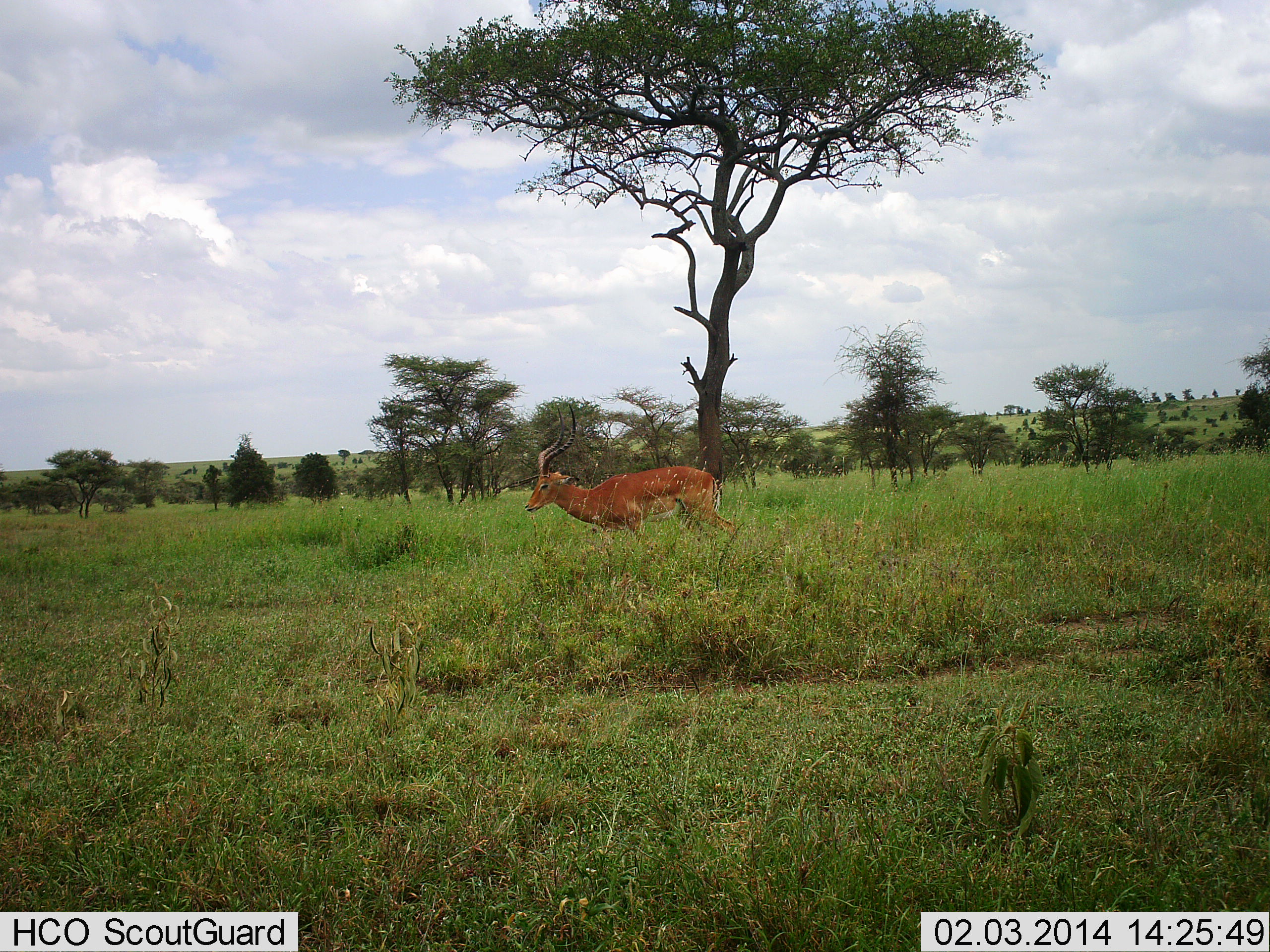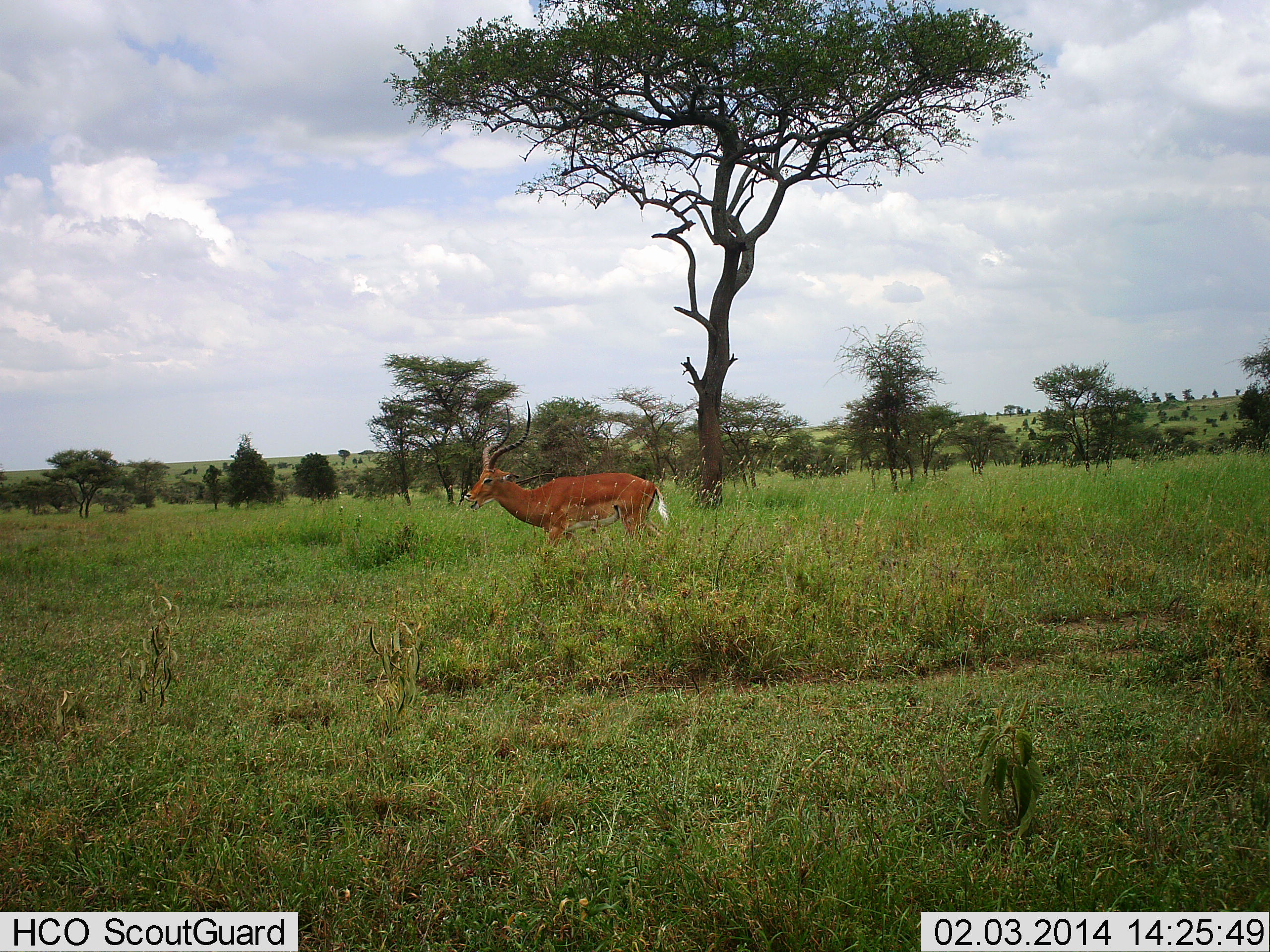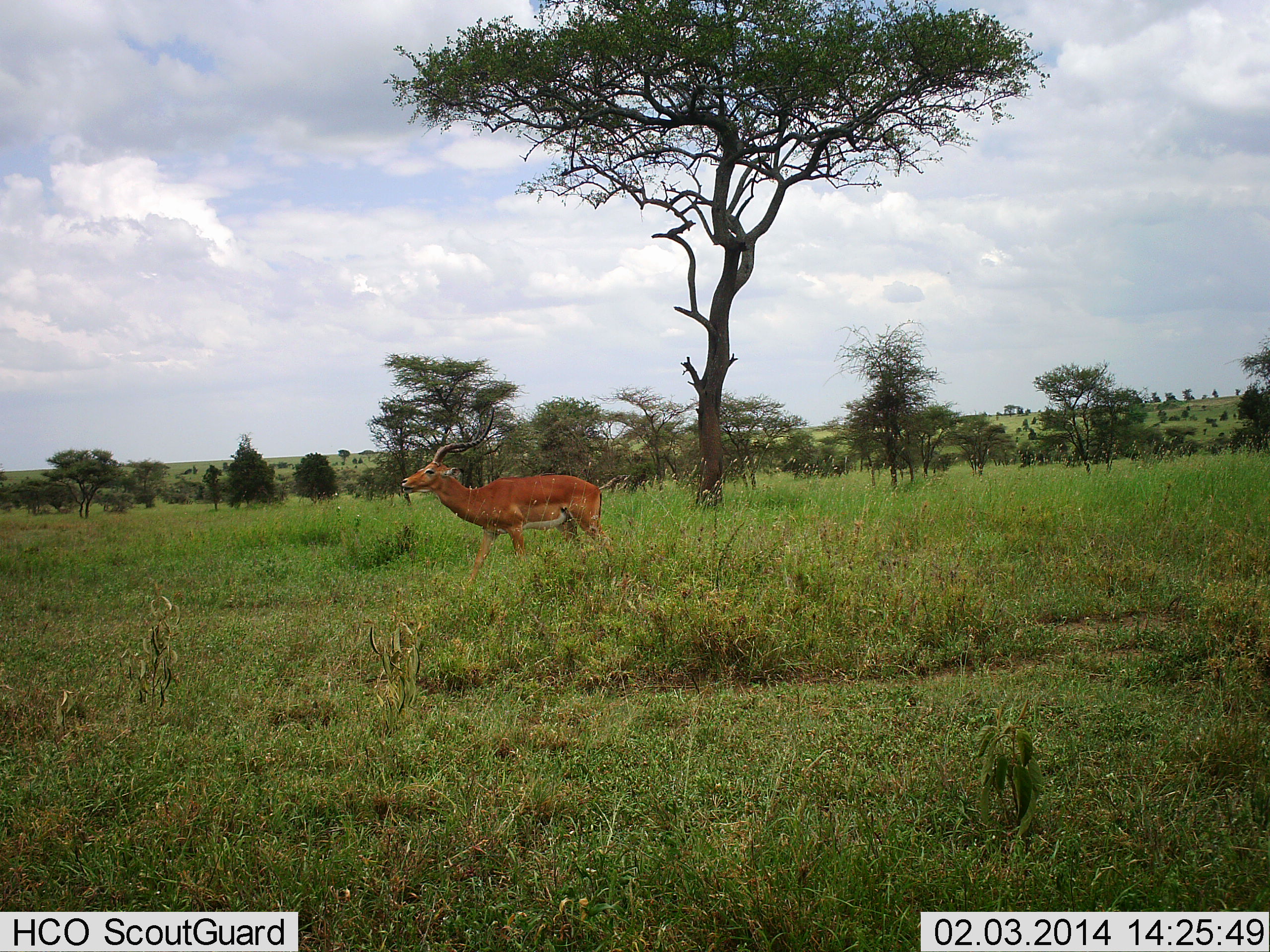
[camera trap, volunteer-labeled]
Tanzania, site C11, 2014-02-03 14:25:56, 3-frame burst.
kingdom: Animalia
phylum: Chordata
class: Mammalia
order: Artiodactyla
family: Bovidae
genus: Aepyceros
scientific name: Aepyceros melampus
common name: impala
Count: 1.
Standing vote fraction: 24%.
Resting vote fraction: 0%.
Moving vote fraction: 84%.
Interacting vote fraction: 0%.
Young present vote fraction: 0%.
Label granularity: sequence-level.